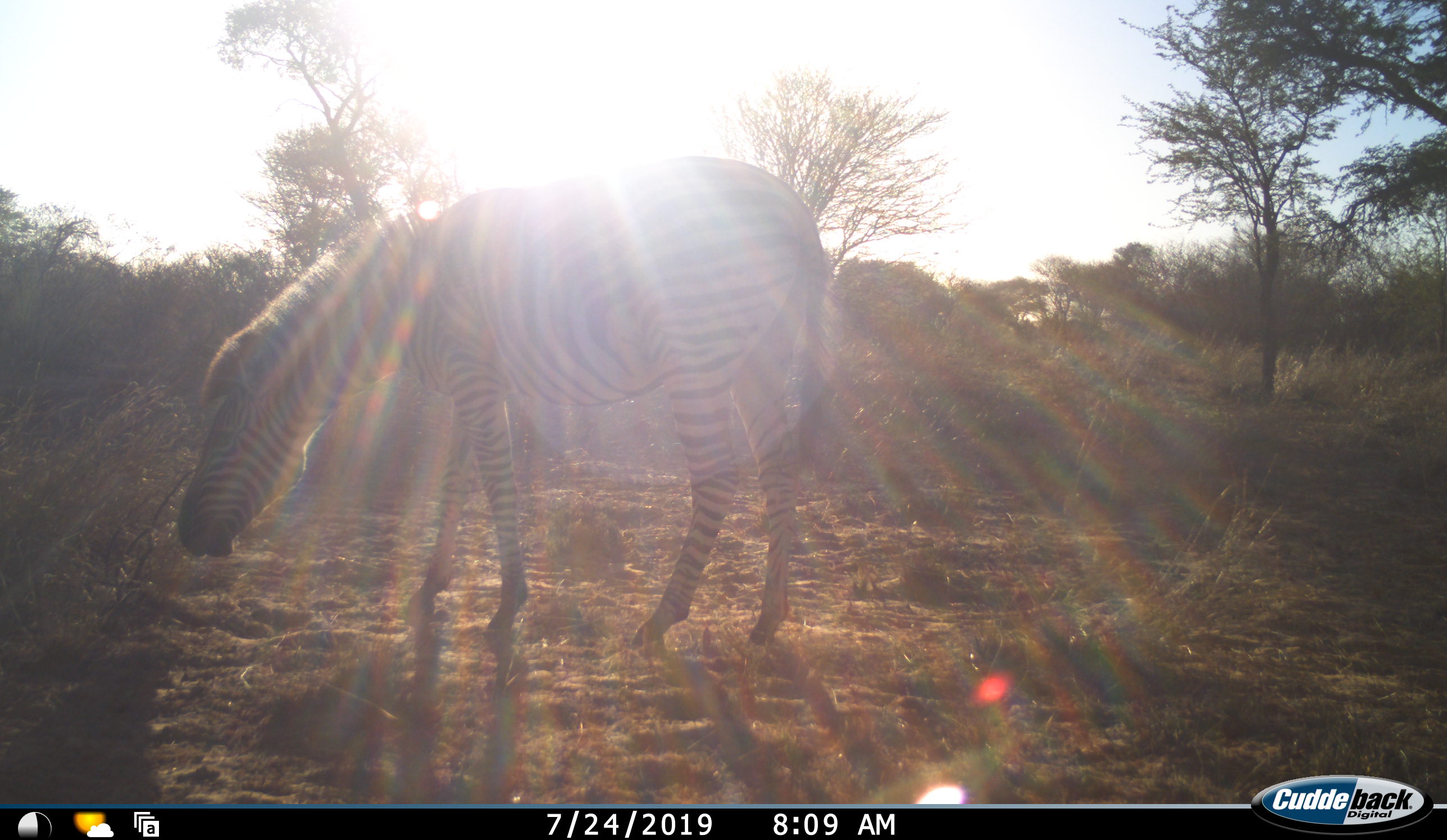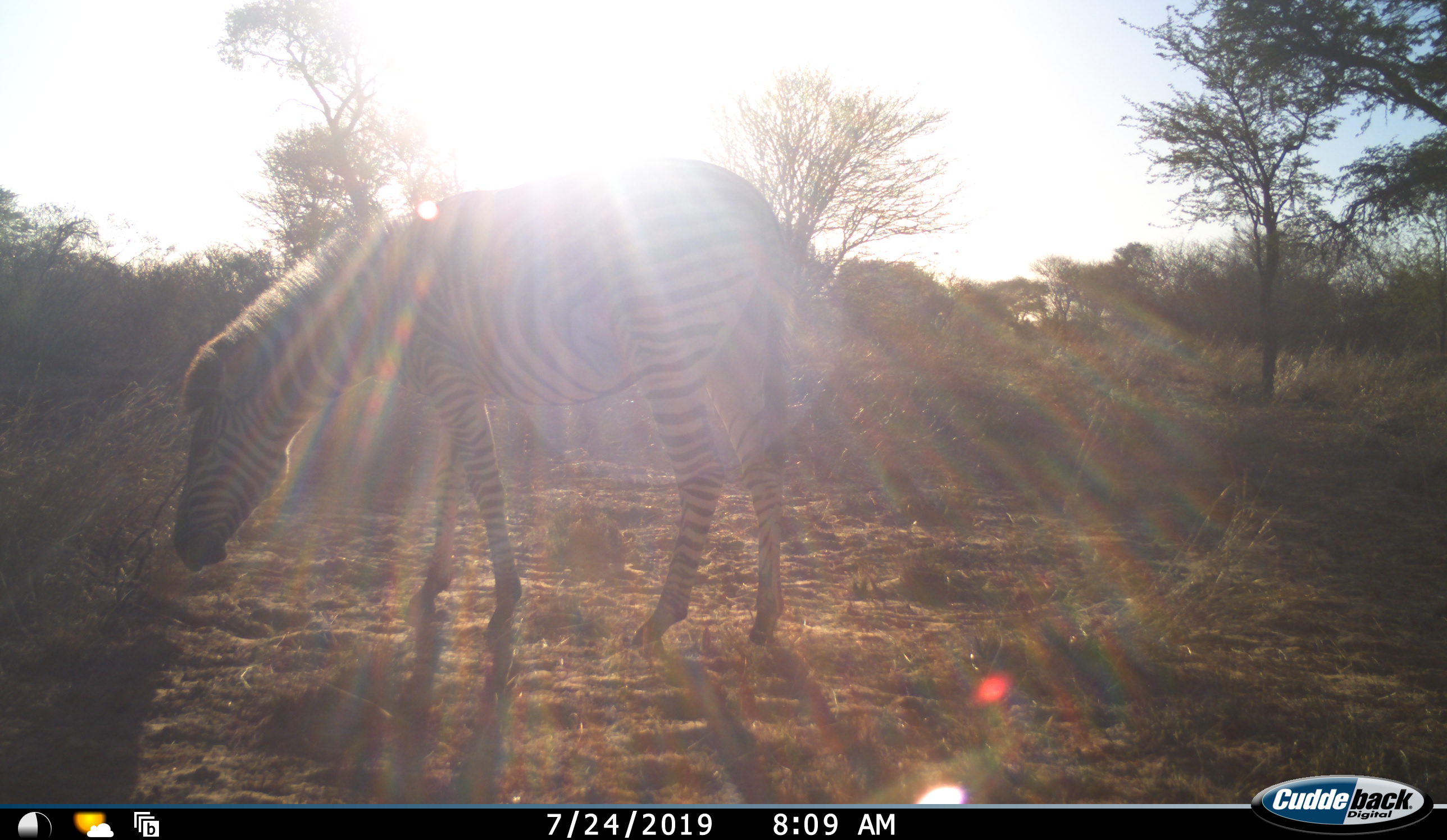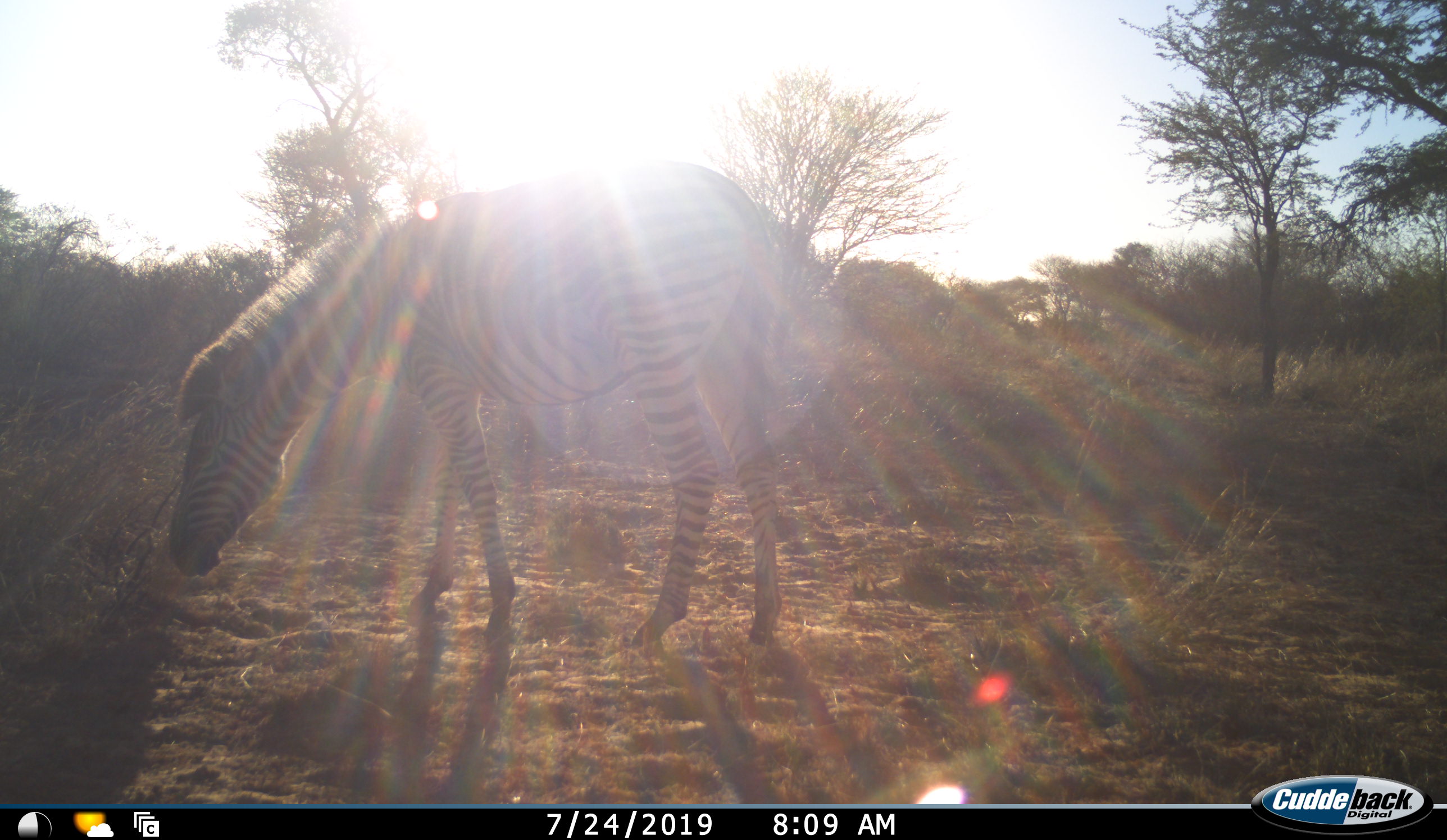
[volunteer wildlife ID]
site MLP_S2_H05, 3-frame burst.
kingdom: Animalia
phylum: Chordata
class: Mammalia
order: Perissodactyla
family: Equidae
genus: Equus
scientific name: Equus quagga burchellii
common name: burchell's zebra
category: zebraburchells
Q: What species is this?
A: Zebraburchells (burchell's zebra) (Equus quagga burchellii).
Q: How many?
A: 1.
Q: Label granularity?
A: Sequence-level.